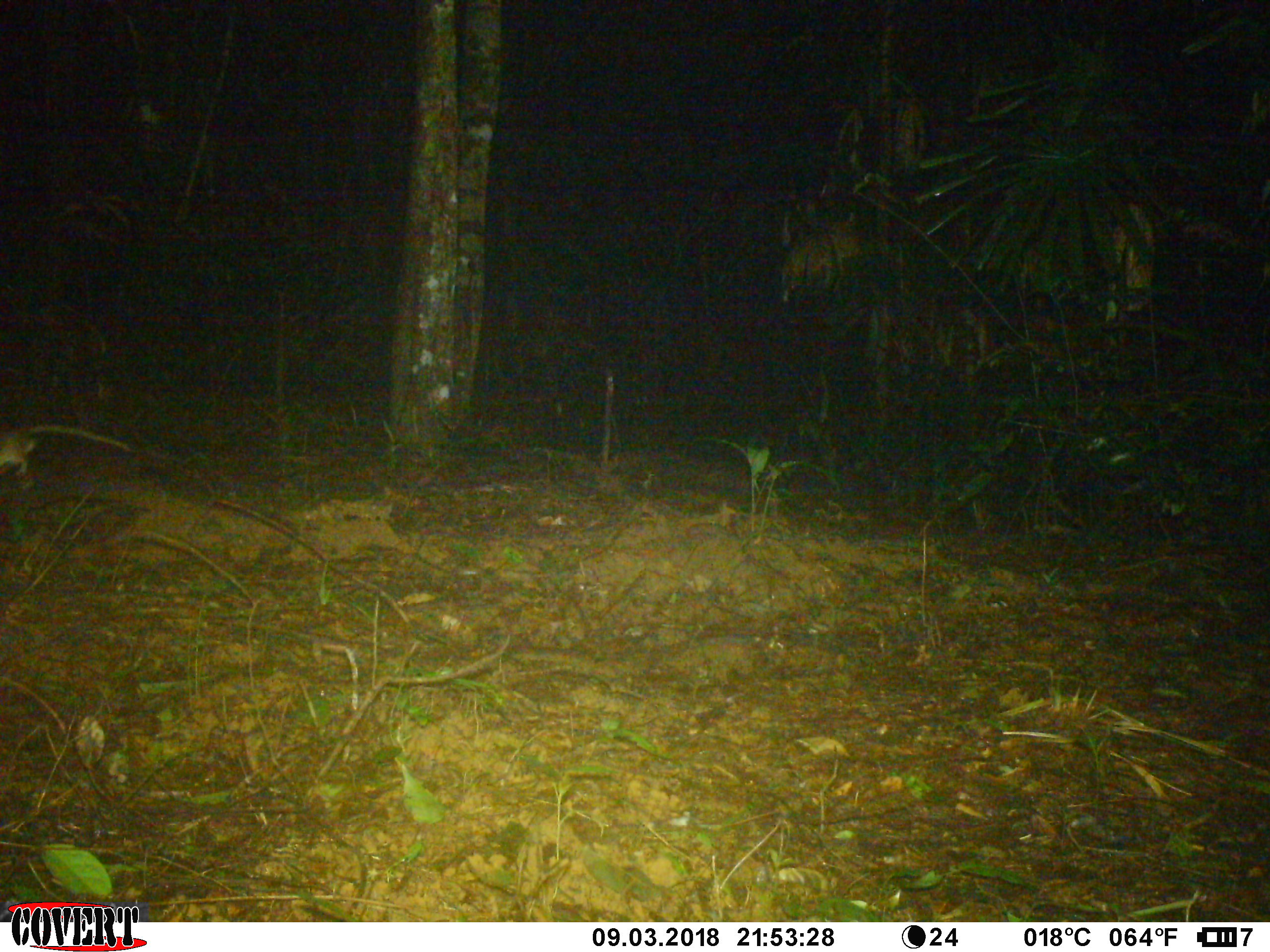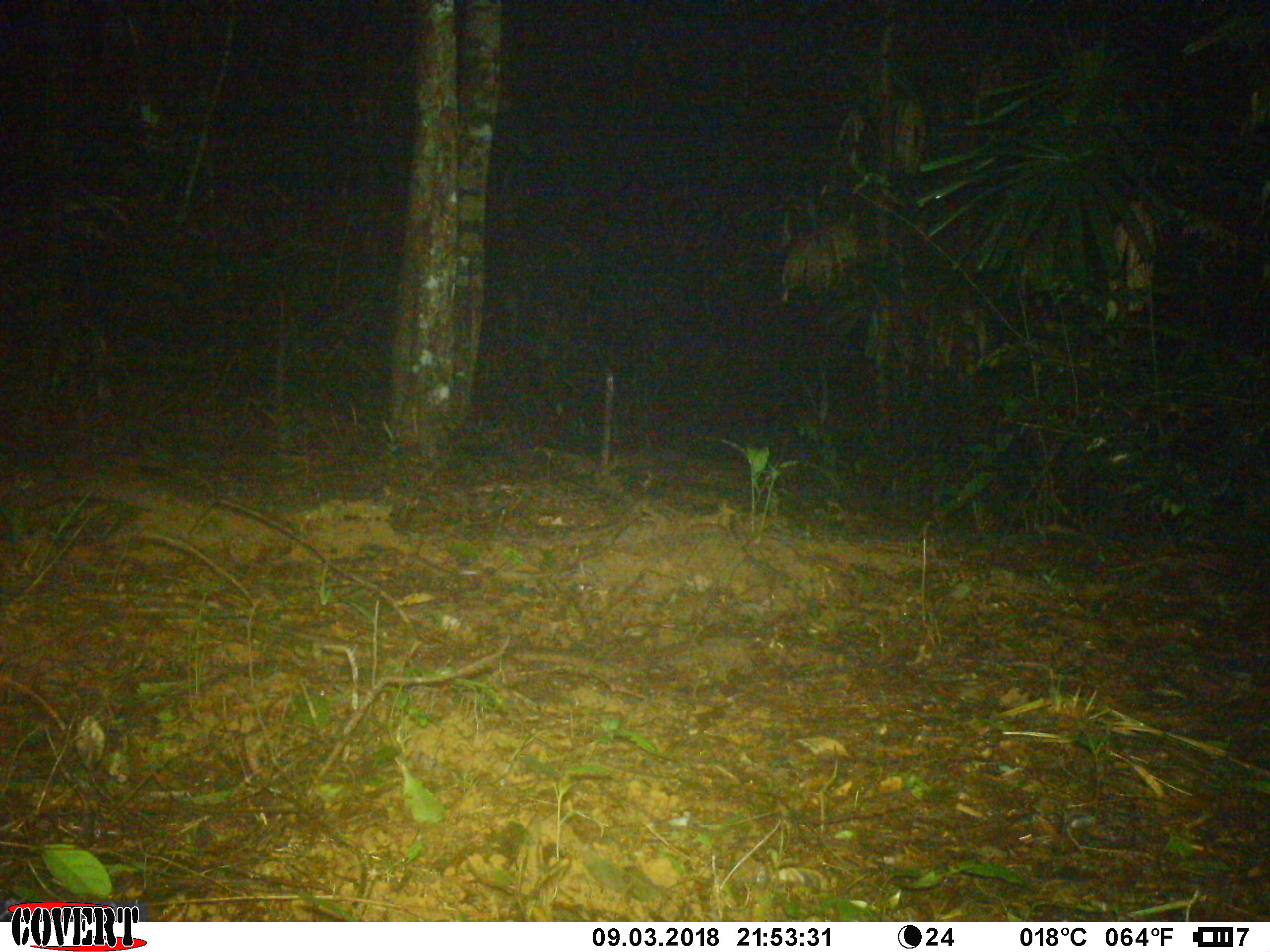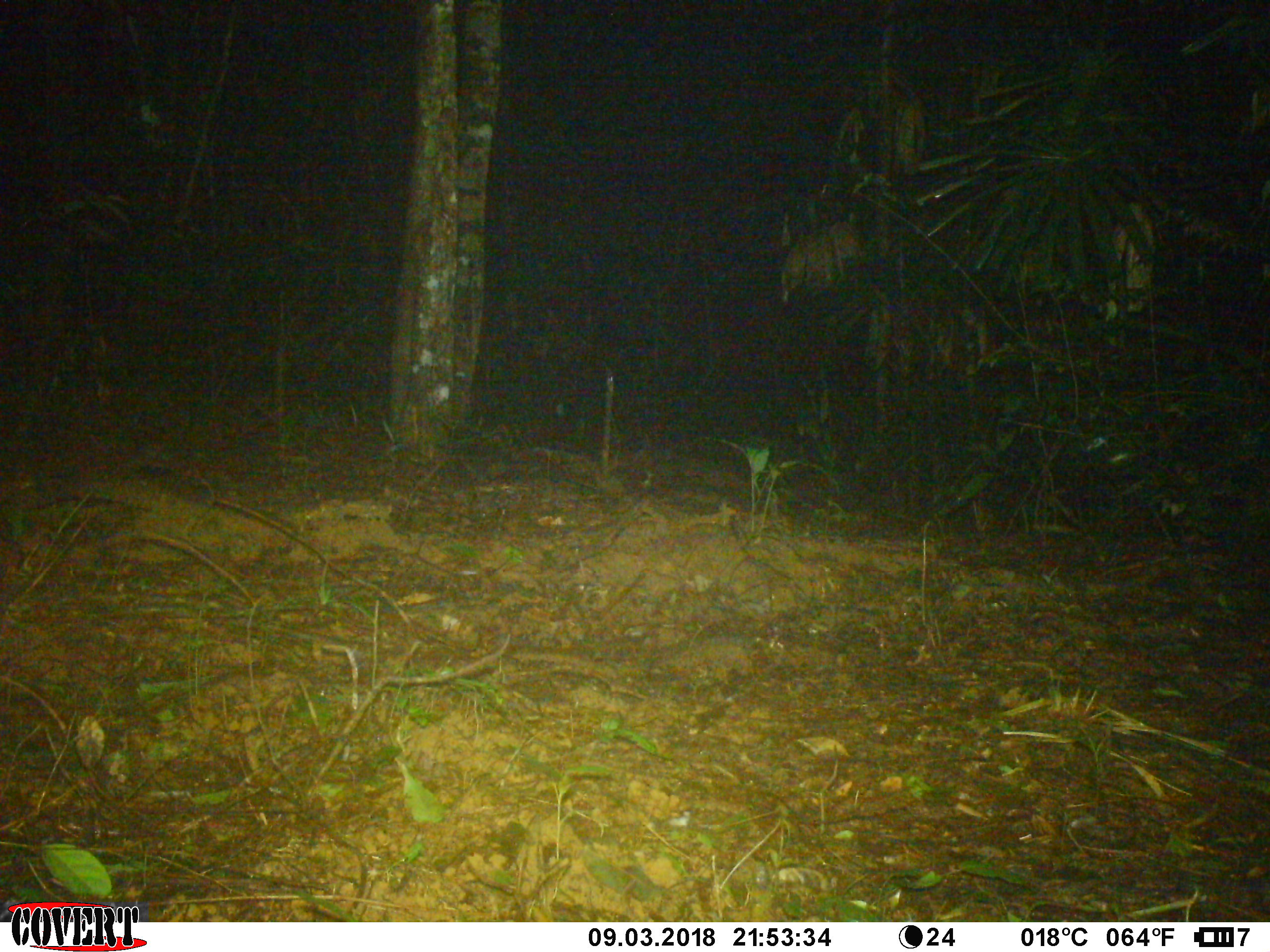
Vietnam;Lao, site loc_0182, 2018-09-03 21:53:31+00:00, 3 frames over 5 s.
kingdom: Animalia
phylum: Chordata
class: Mammalia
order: Rodentia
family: Muridae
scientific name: Muridae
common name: old-world mice and rats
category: unidentified murid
Unidentified murid (old-world mice and rats) (Muridae). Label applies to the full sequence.